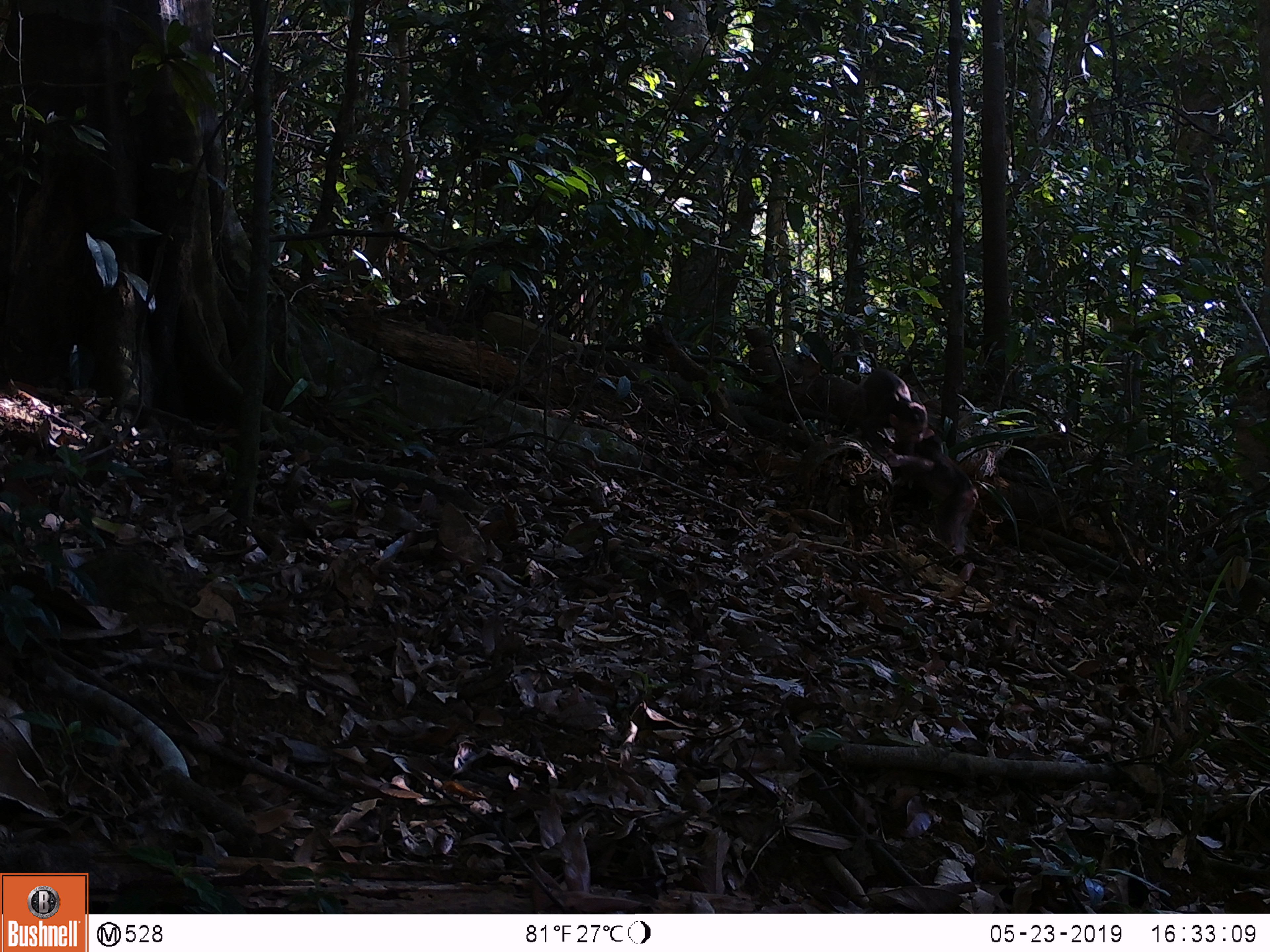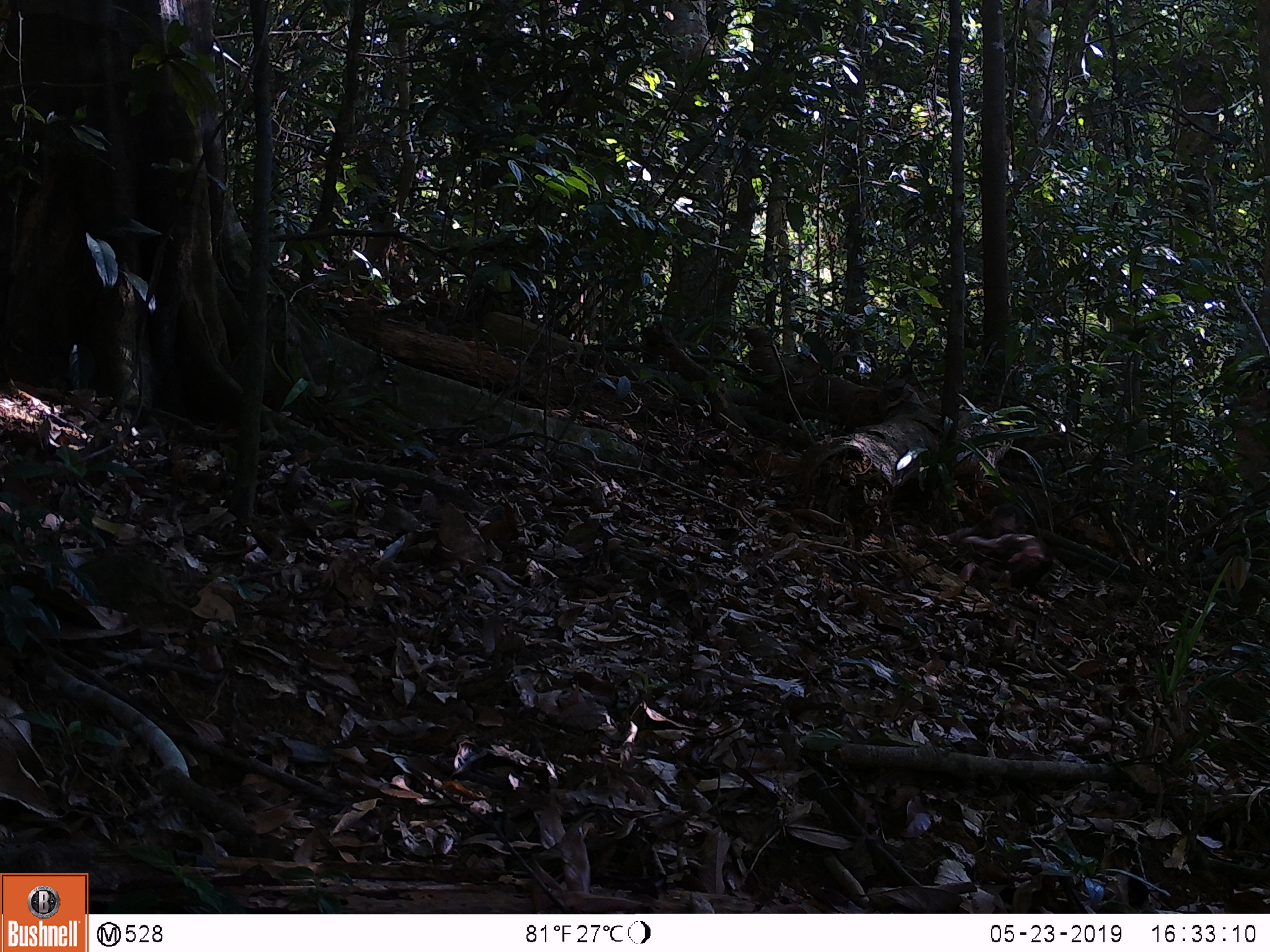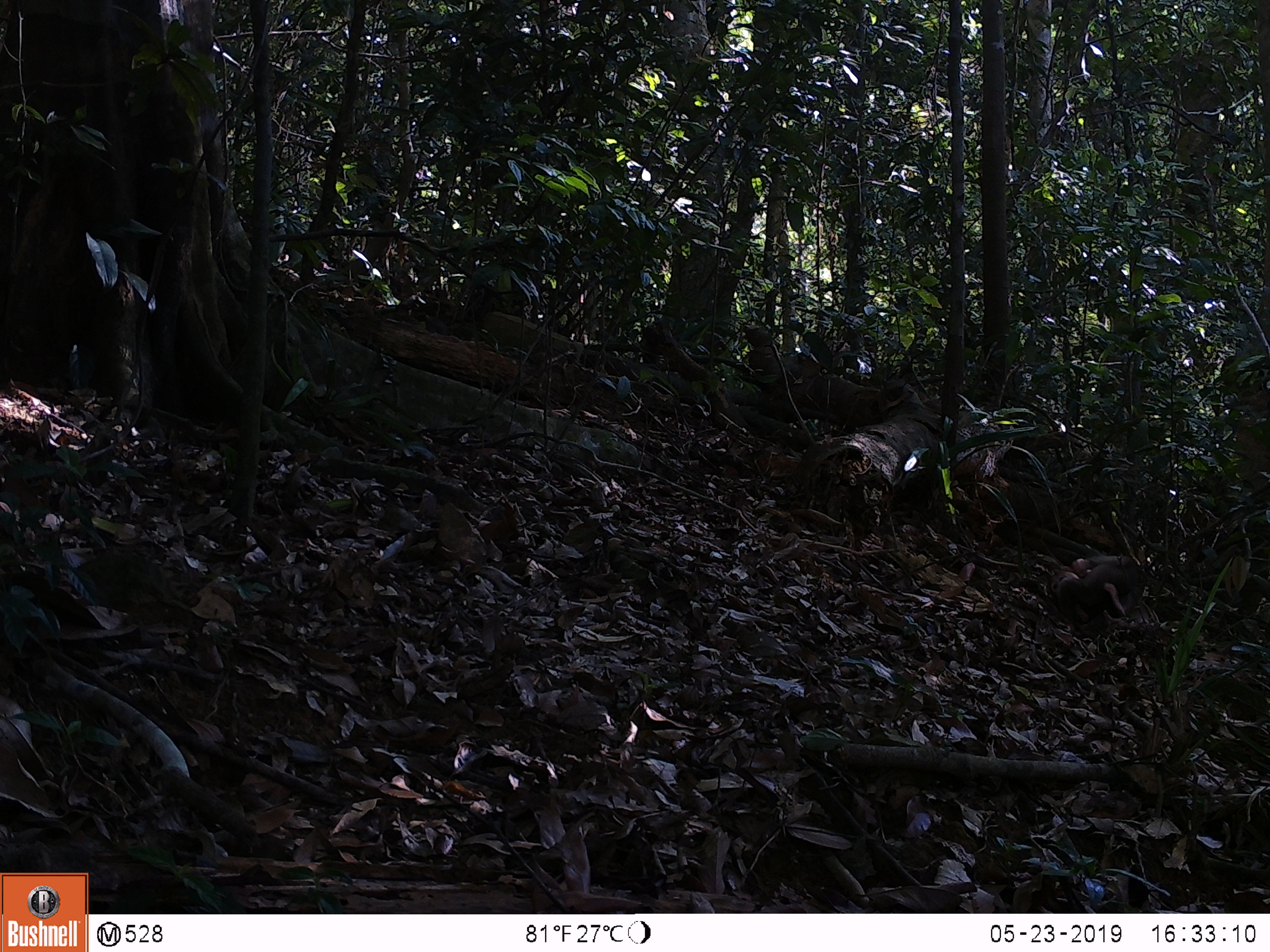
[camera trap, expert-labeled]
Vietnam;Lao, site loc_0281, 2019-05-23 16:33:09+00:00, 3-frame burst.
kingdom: Animalia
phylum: Chordata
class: Mammalia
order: Primates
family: Cercopithecidae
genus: Macaca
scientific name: Macaca arctoides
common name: stump-tailed macaque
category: stump tailed macaque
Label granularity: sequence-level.